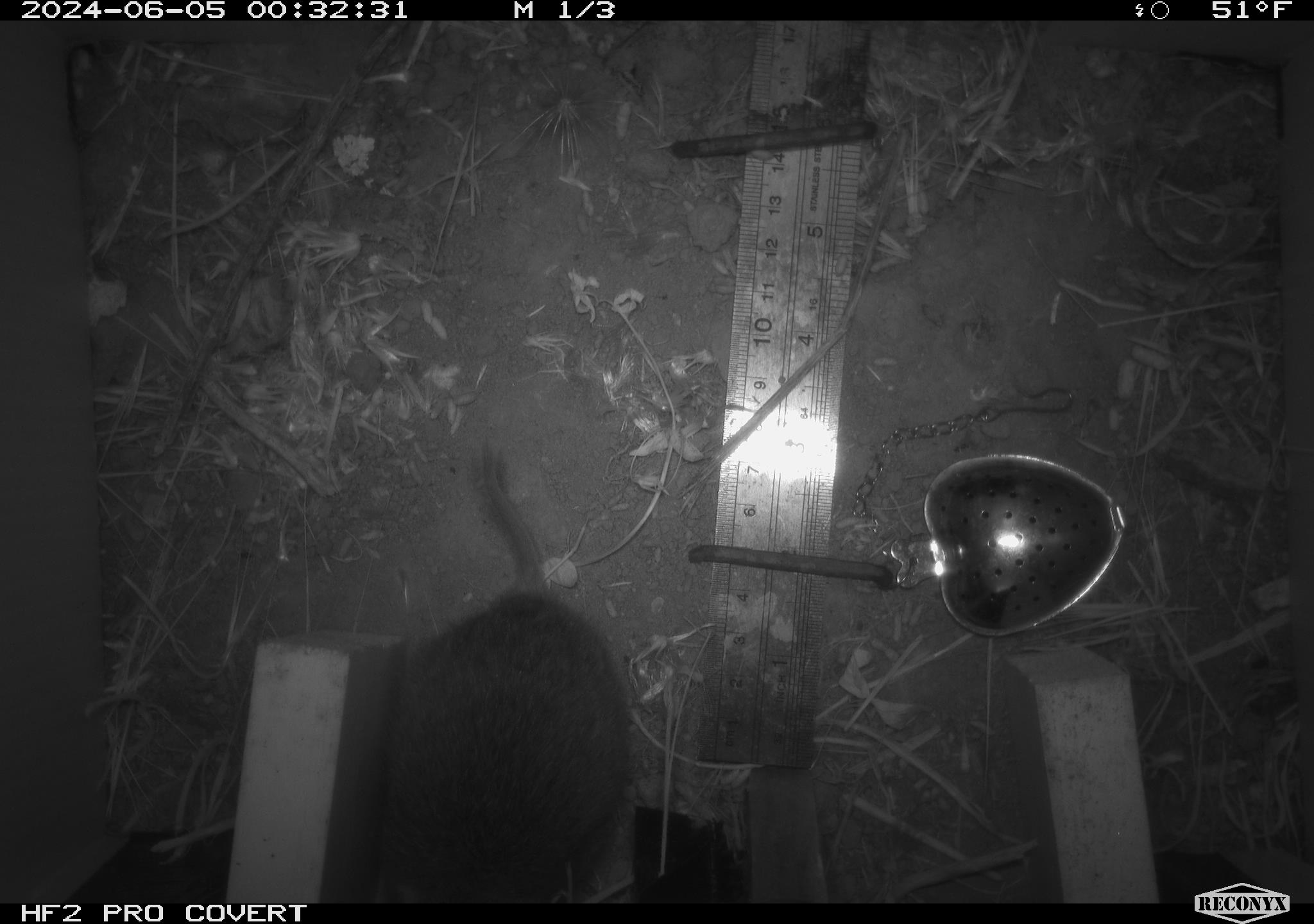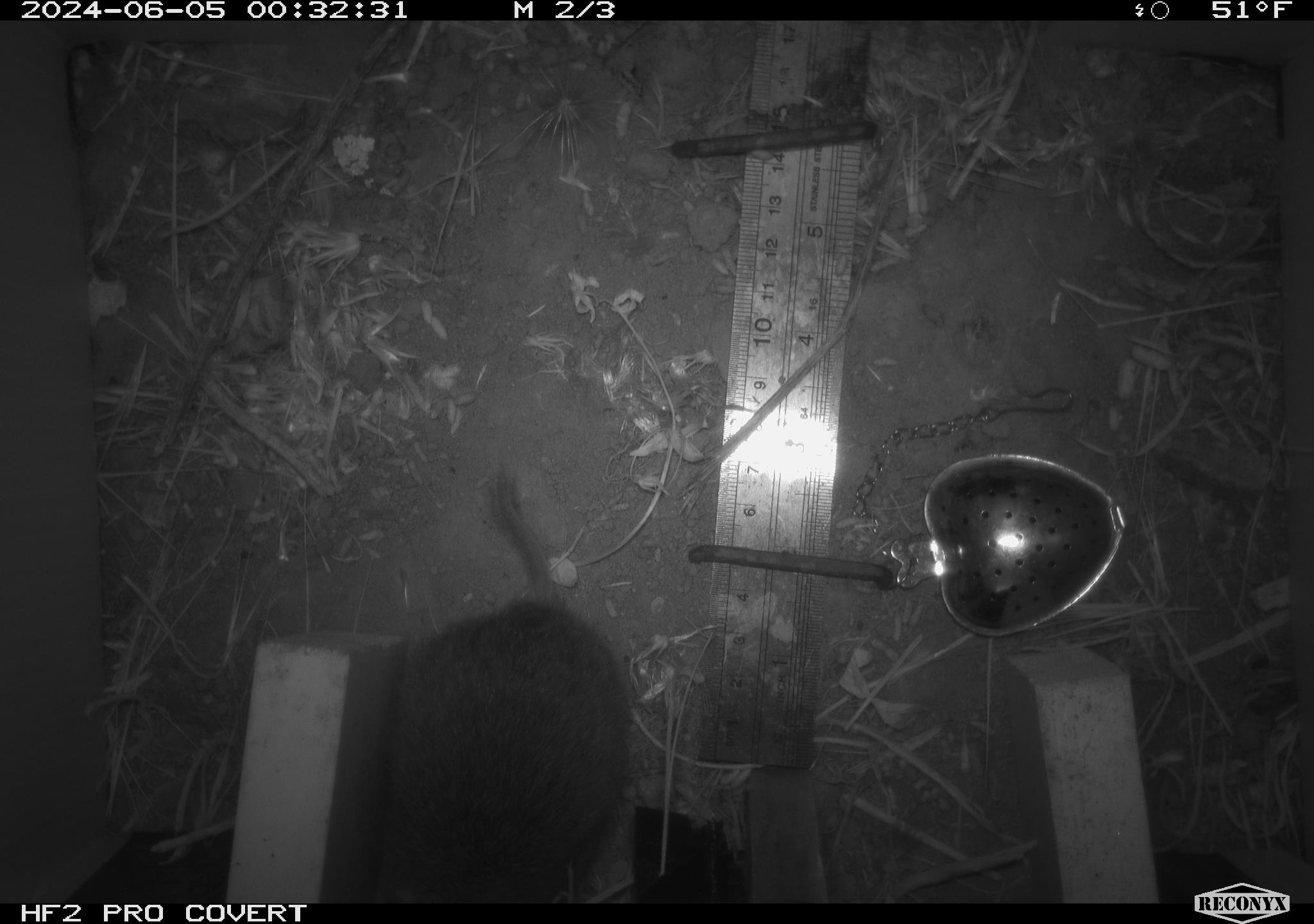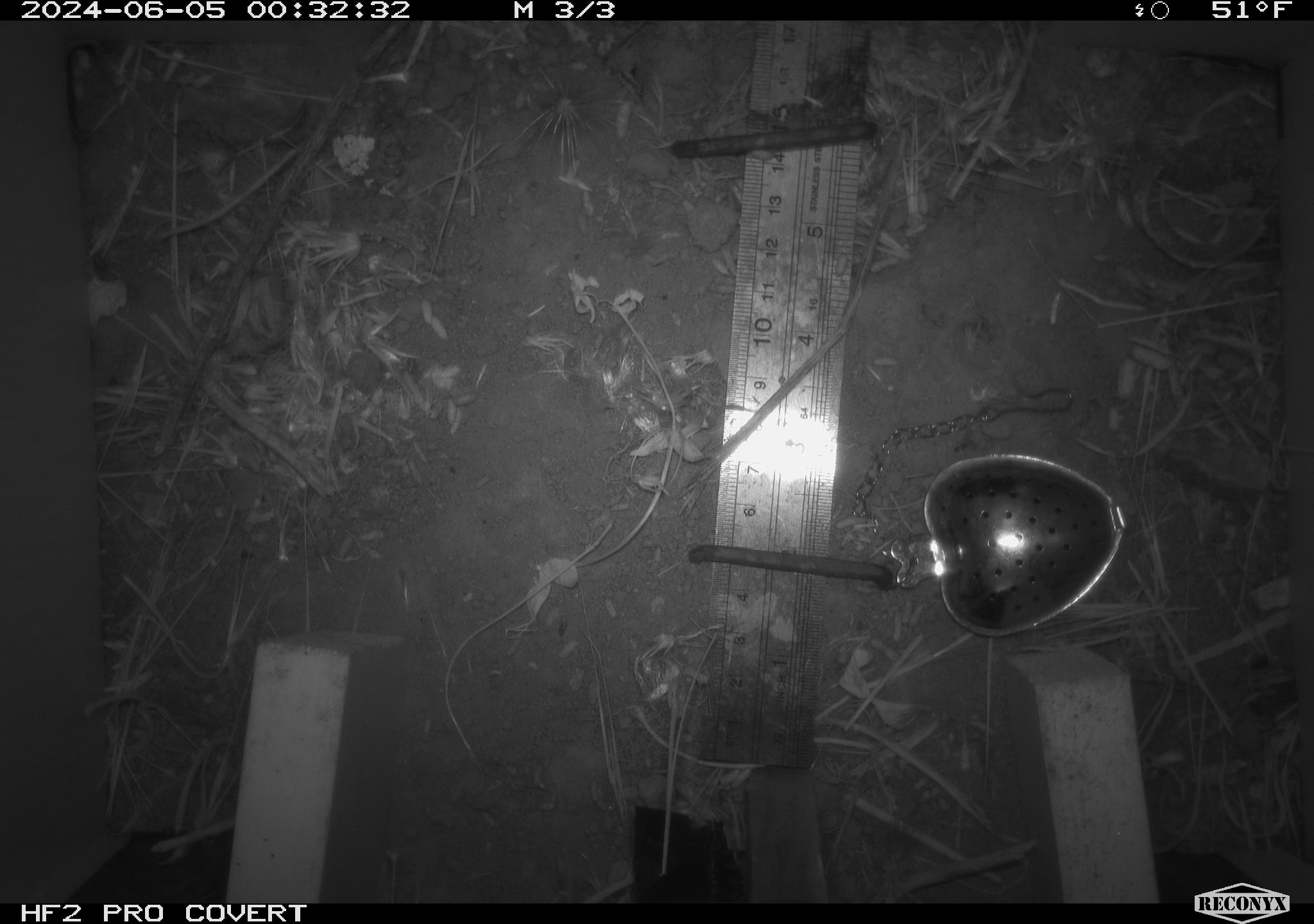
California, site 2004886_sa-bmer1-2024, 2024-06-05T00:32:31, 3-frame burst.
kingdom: Animalia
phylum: Chordata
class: Mammalia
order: Rodentia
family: Cricetidae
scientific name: Arvicolinae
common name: voles, lemmings, and muskrats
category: arvicolinae subfamily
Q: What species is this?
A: Arvicolinae subfamily (voles, lemmings, and muskrats) (Arvicolinae).